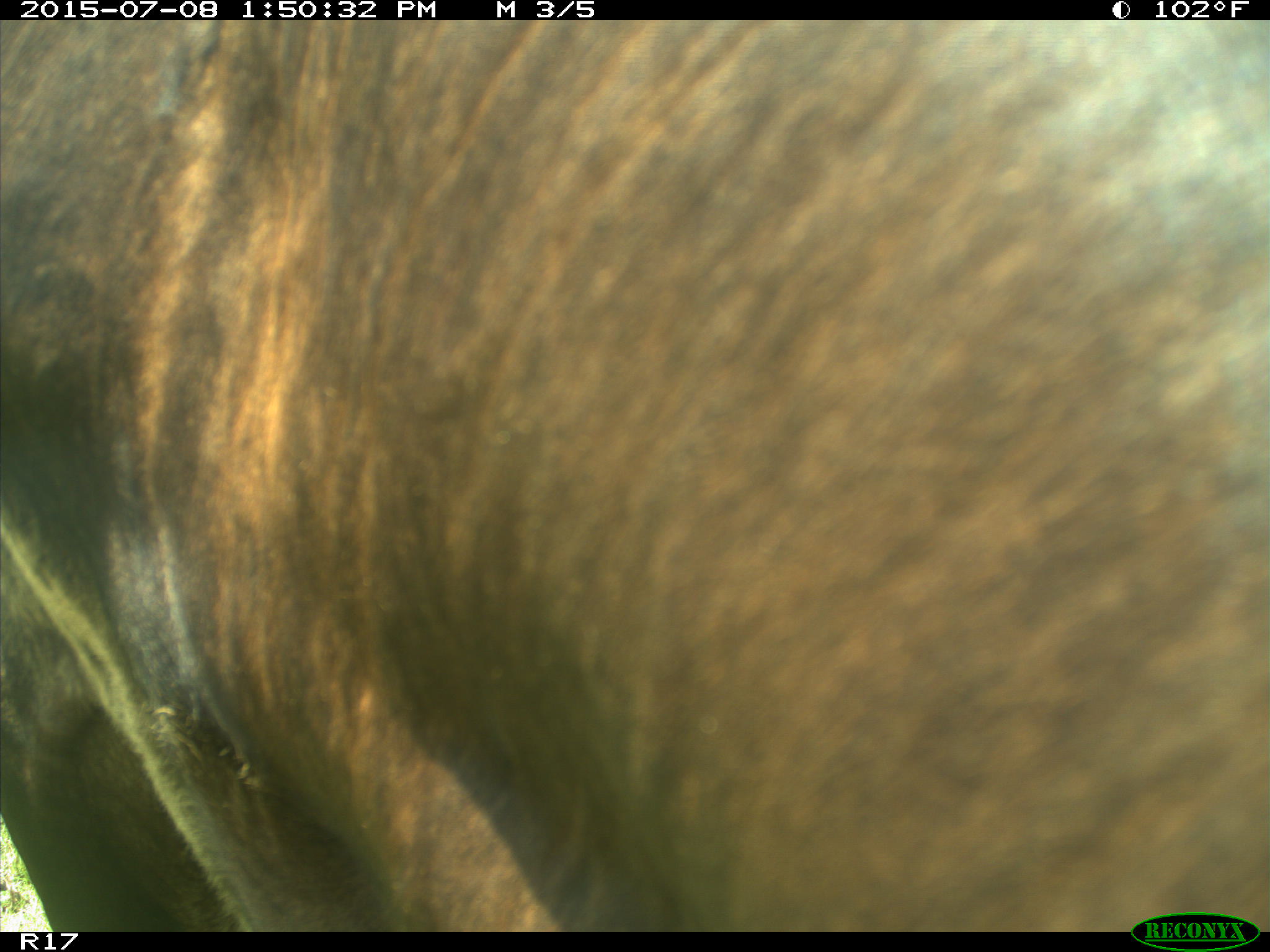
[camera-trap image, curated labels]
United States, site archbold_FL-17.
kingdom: Animalia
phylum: Chordata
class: Mammalia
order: Artiodactyla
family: Bovidae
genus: Bos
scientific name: Bos taurus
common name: domestic cow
Bos taurus (domestic cow).